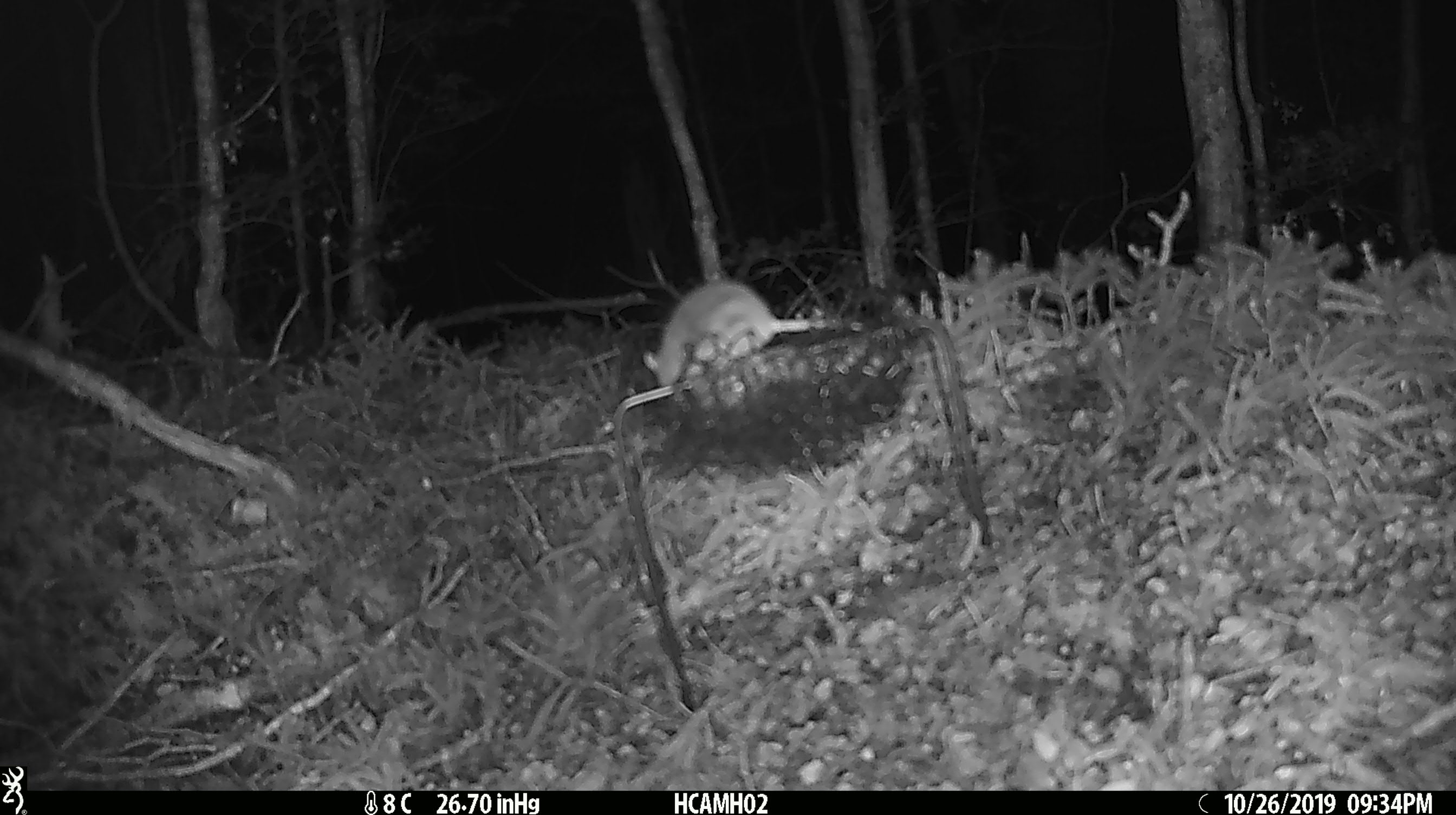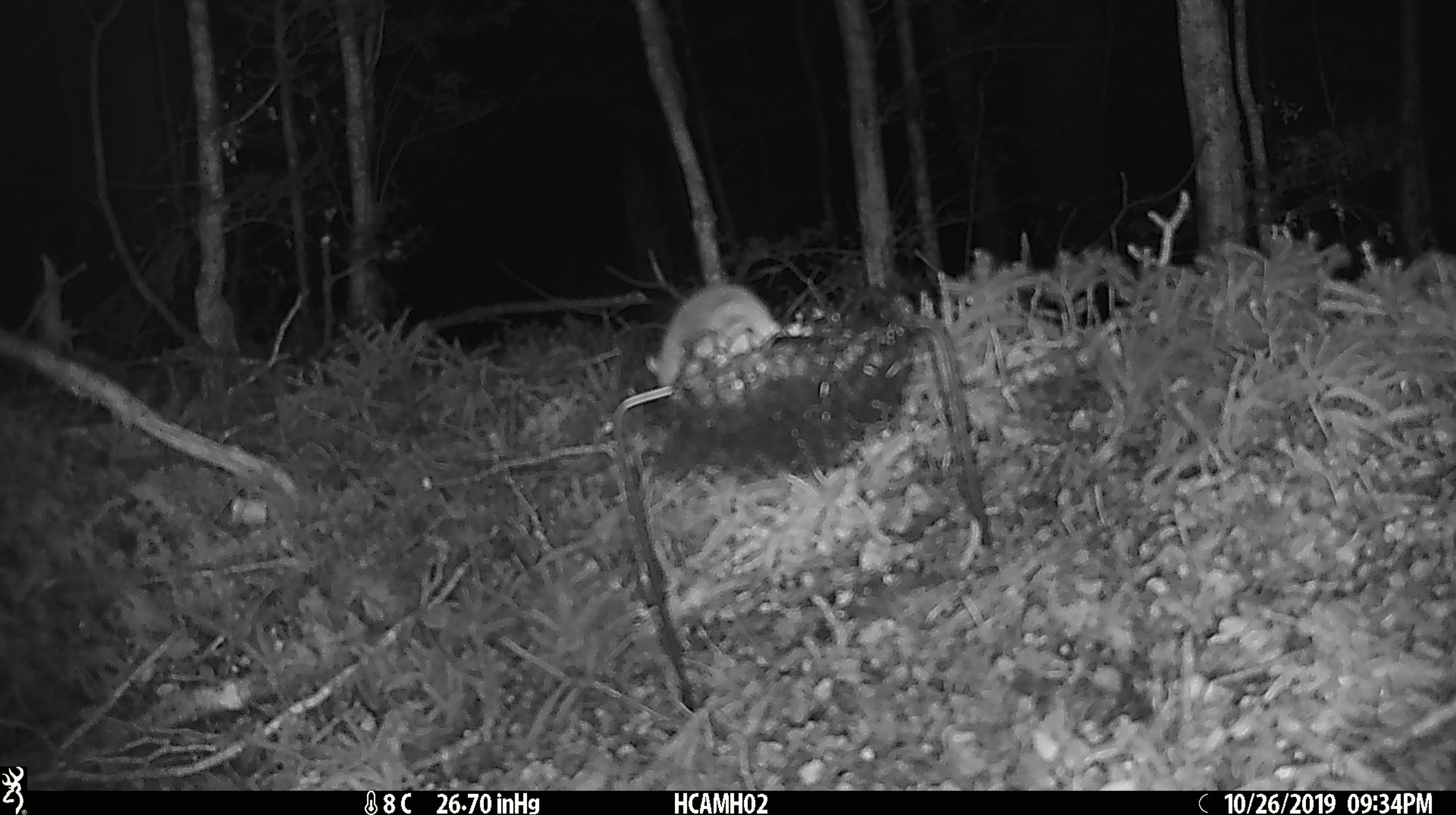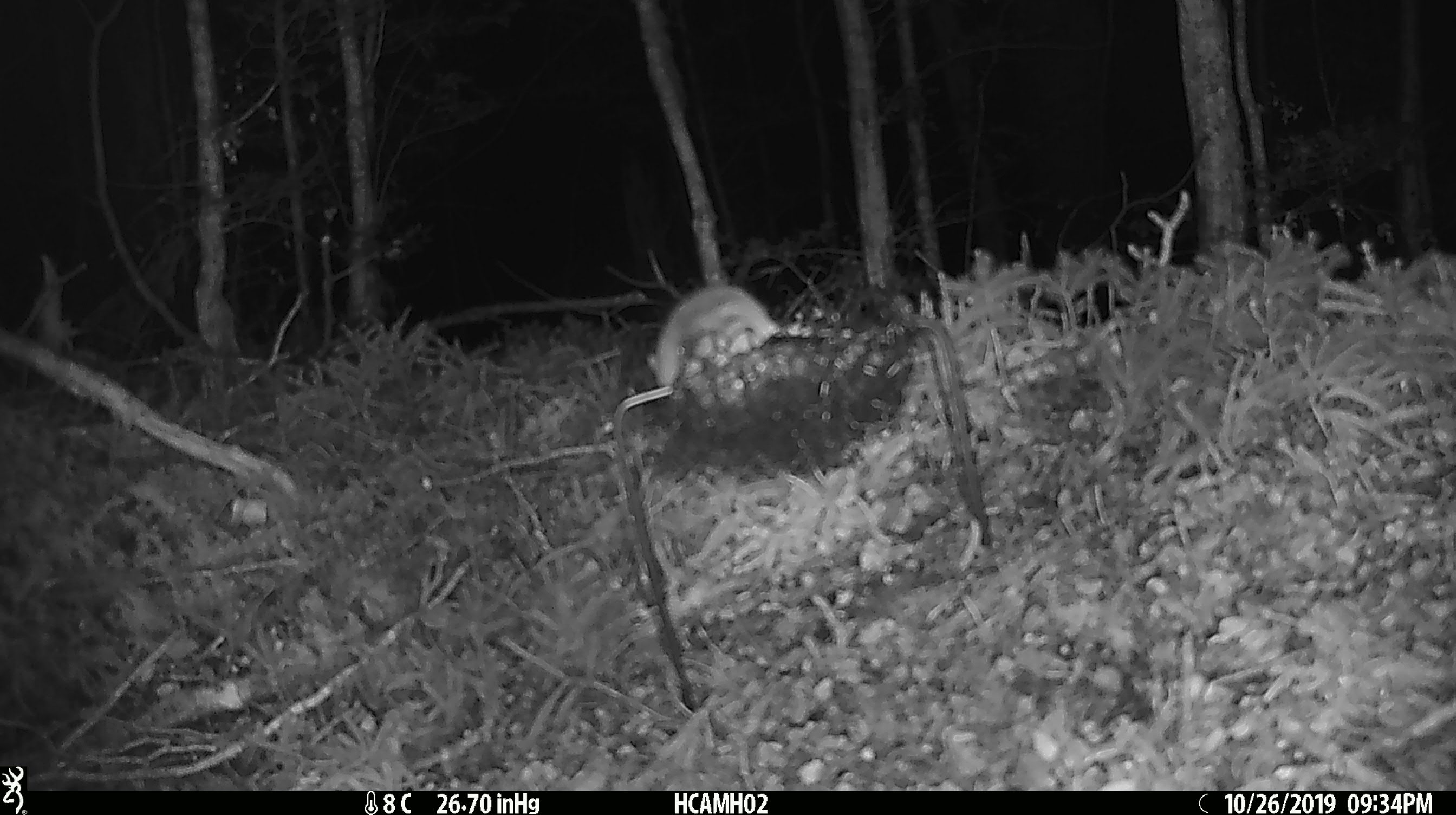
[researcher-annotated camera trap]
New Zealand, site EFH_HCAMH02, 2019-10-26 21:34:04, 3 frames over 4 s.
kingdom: Animalia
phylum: Chordata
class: Mammalia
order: Rodentia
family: Muridae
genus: Mus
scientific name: Mus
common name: mouse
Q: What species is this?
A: Mouse (Mus).